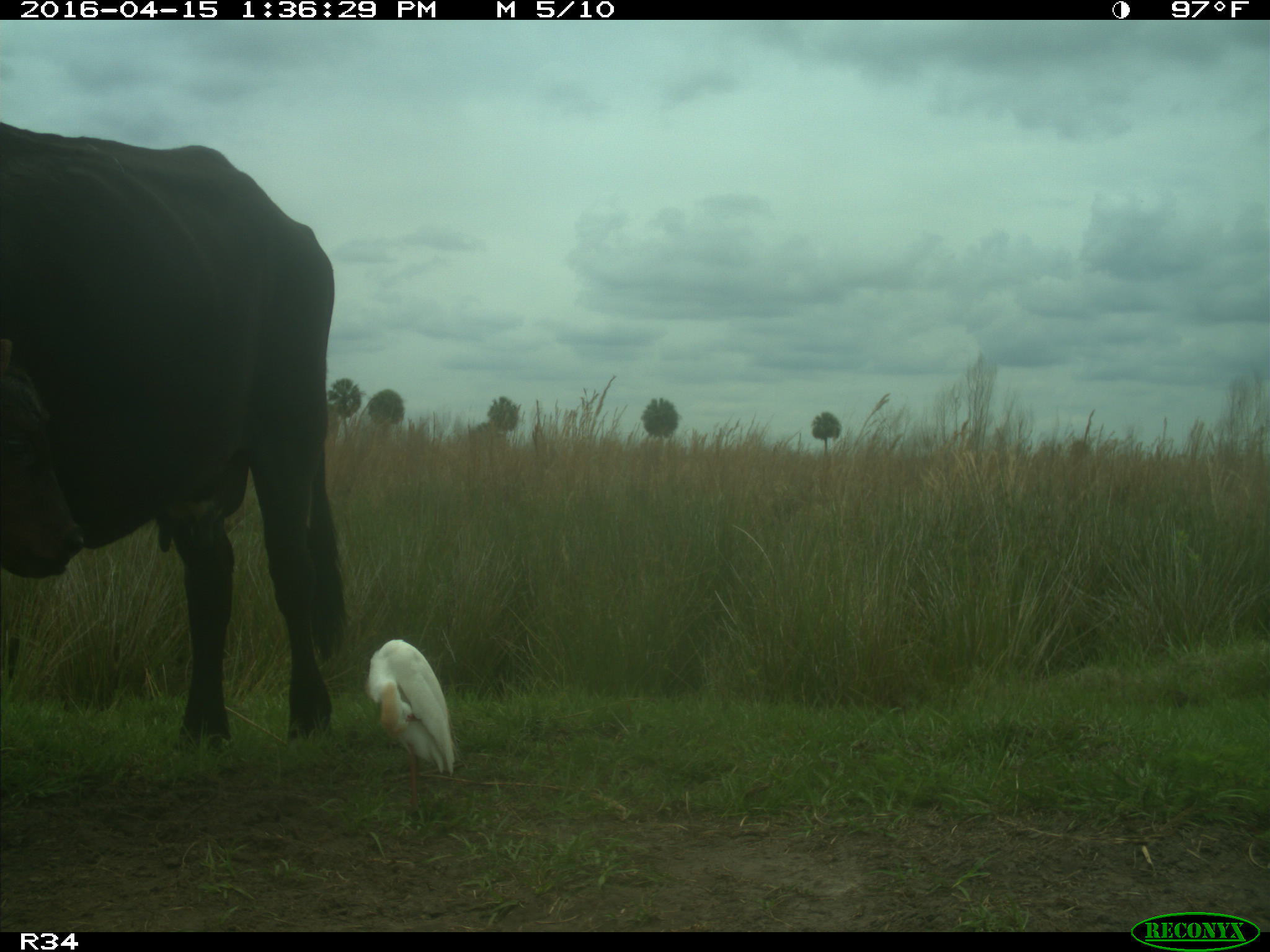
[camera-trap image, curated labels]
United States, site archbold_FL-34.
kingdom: Animalia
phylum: Chordata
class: Mammalia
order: Artiodactyla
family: Bovidae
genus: Bos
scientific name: Bos taurus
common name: domestic cow